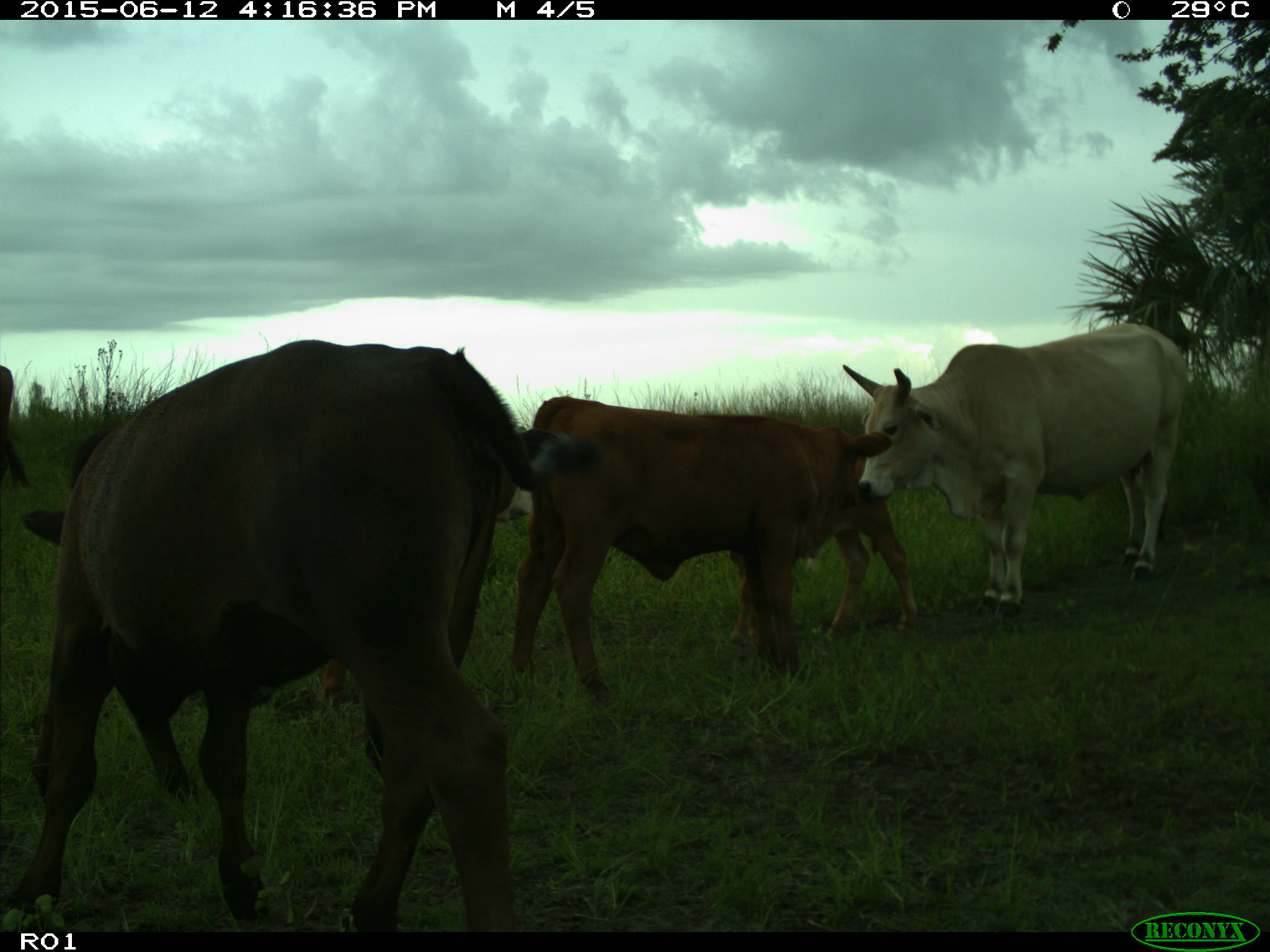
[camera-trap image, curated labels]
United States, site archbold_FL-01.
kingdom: Animalia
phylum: Chordata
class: Mammalia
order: Artiodactyla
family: Bovidae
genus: Bos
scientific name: Bos taurus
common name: domestic cow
Bos taurus (domestic cow).